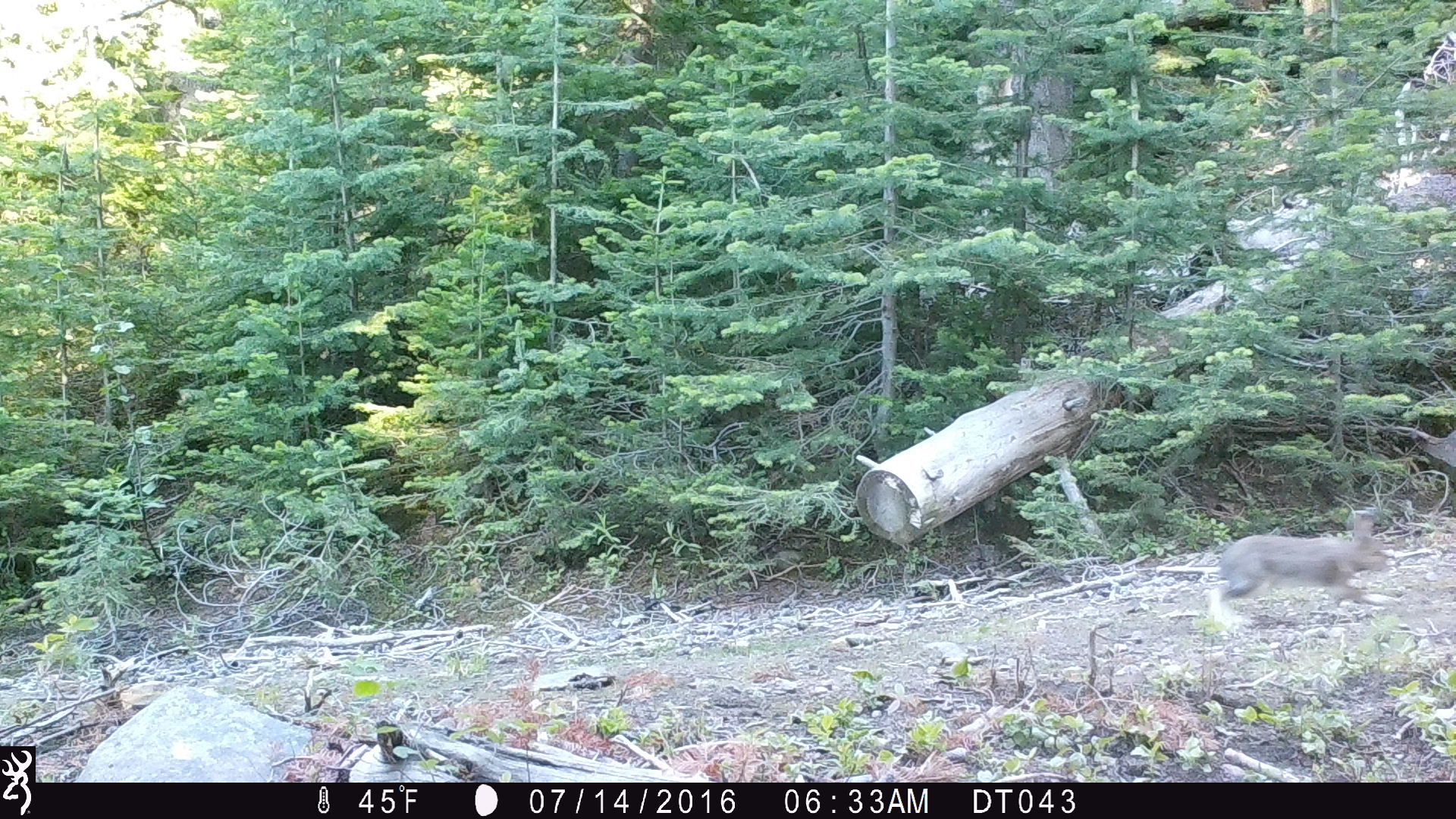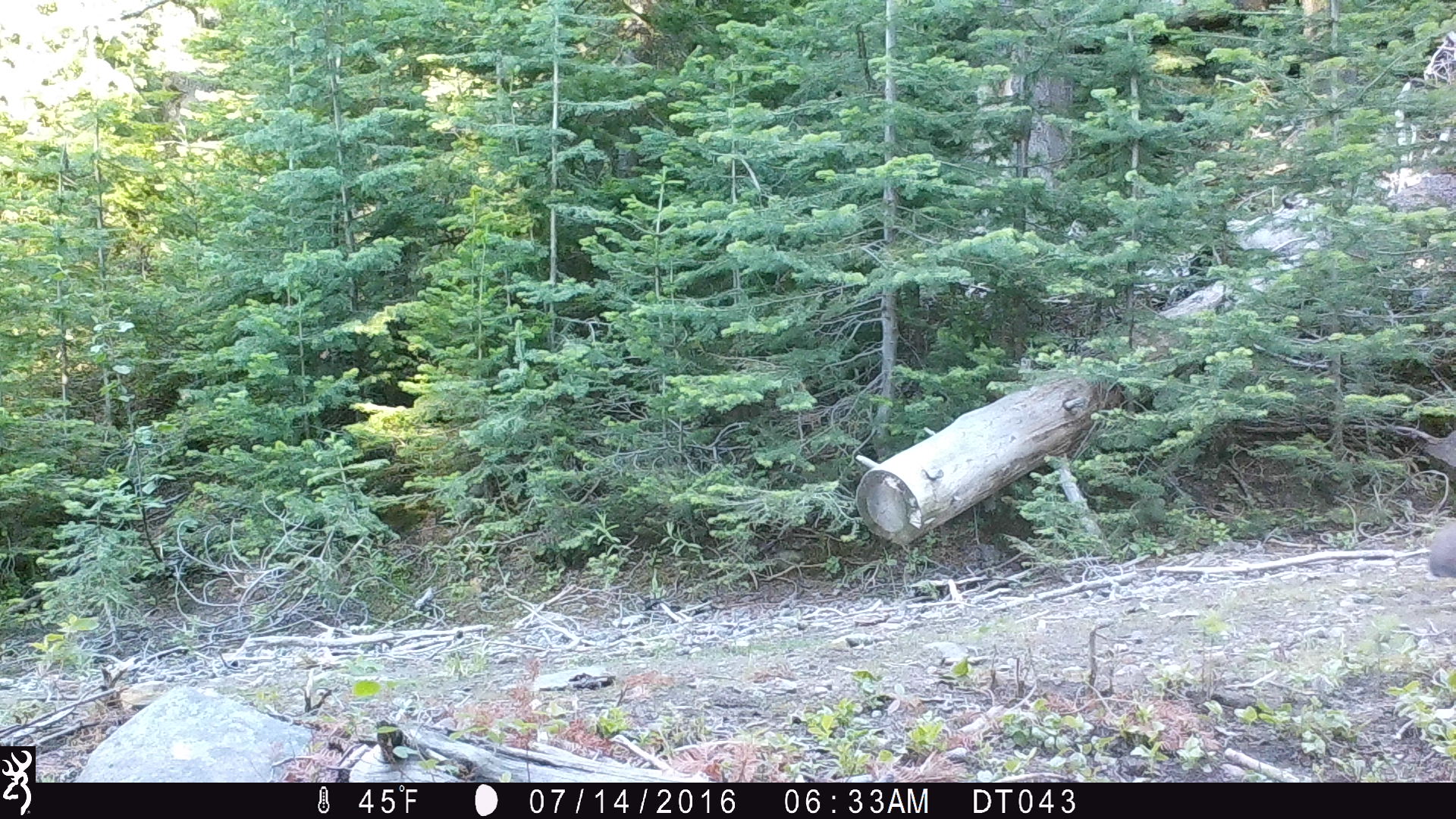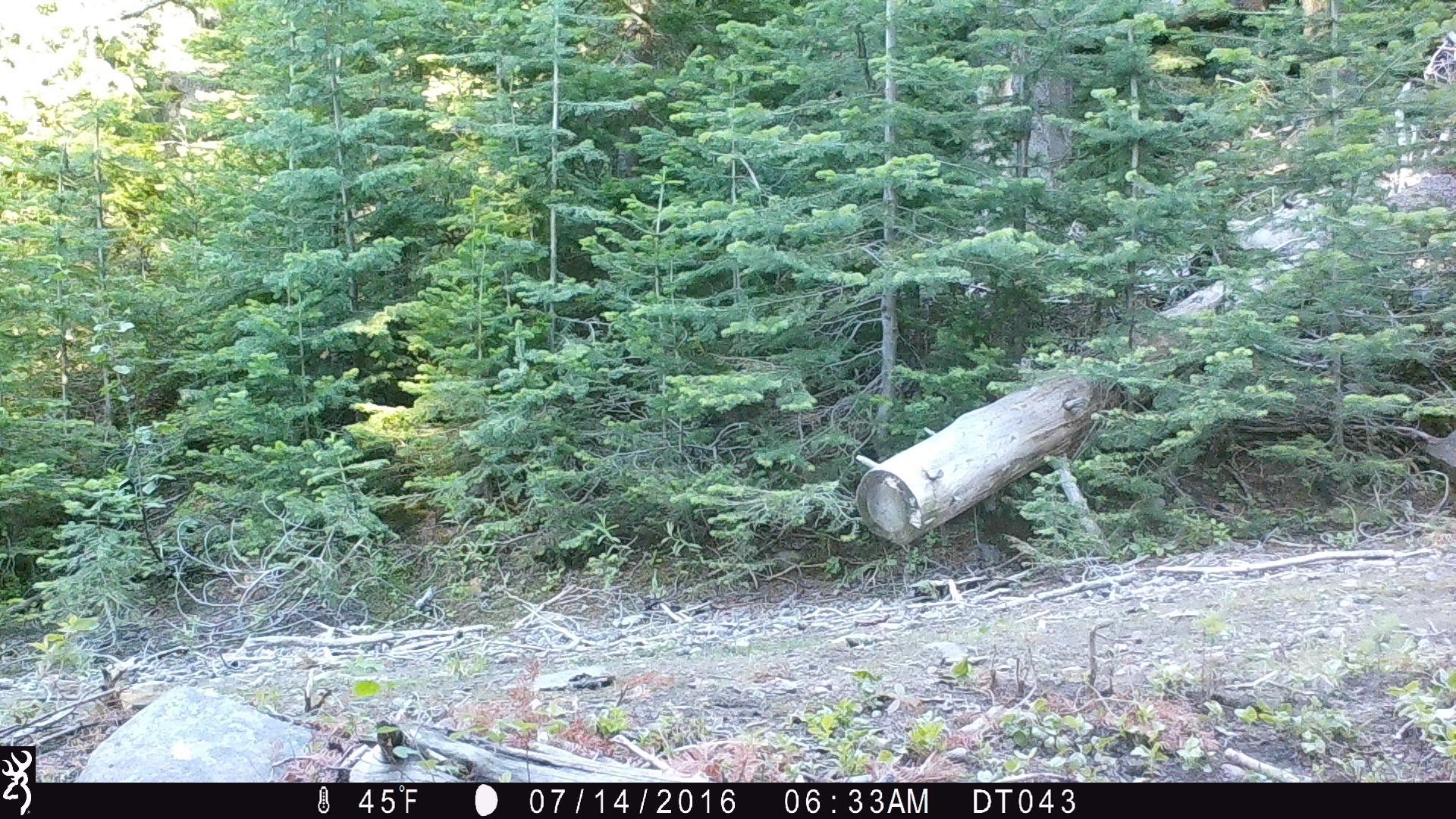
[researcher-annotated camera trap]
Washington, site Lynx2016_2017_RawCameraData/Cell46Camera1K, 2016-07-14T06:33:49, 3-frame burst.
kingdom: Animalia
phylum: Chordata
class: Mammalia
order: Lagomorpha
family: Leporidae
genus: Lepus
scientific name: Lepus americanus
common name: snowshoe hare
Lepus americanus (snowshoe hare). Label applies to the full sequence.